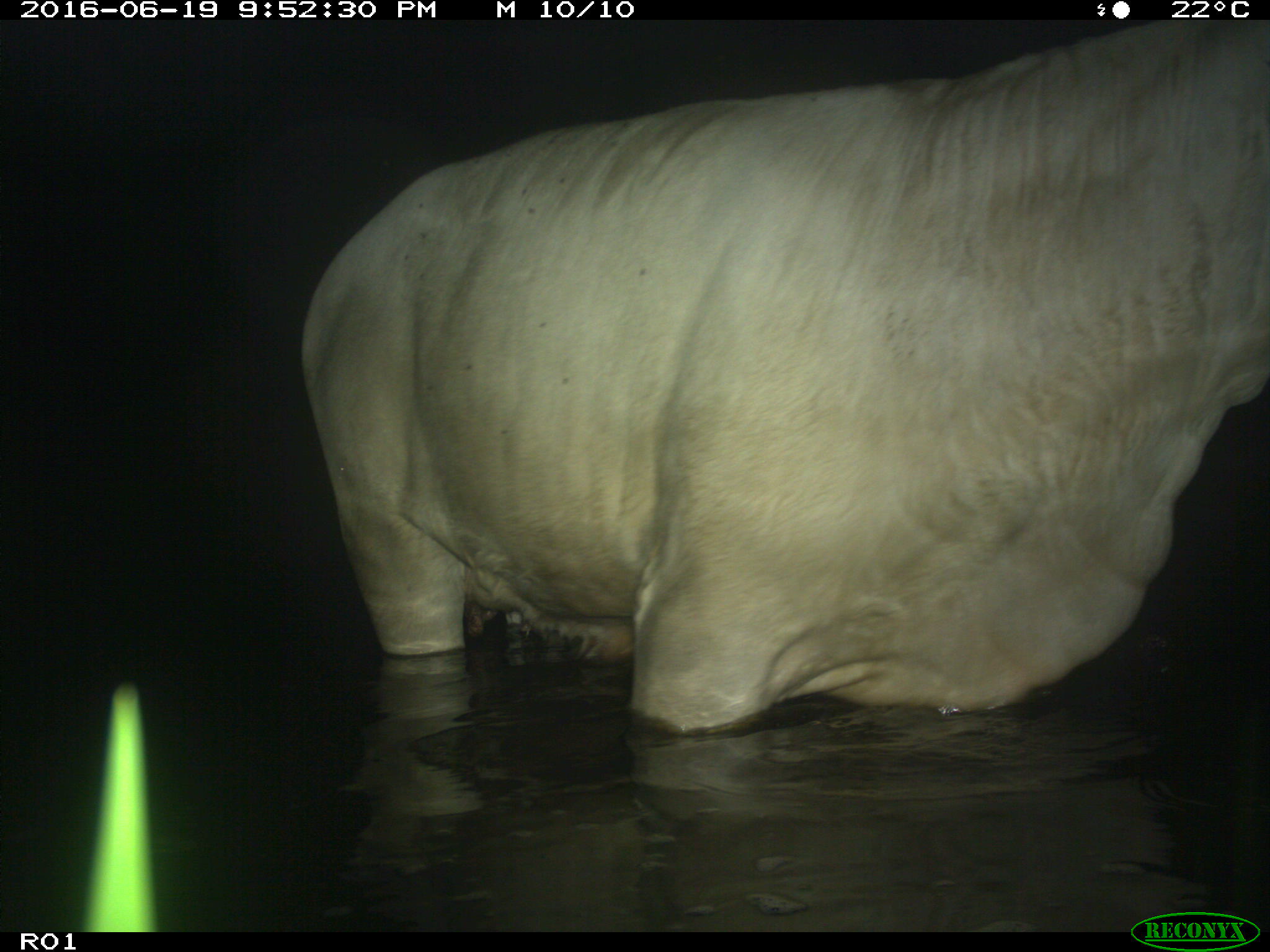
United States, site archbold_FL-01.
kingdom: Animalia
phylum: Chordata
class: Mammalia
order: Artiodactyla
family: Bovidae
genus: Bos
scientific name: Bos taurus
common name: domestic cow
Bos taurus (domestic cow).